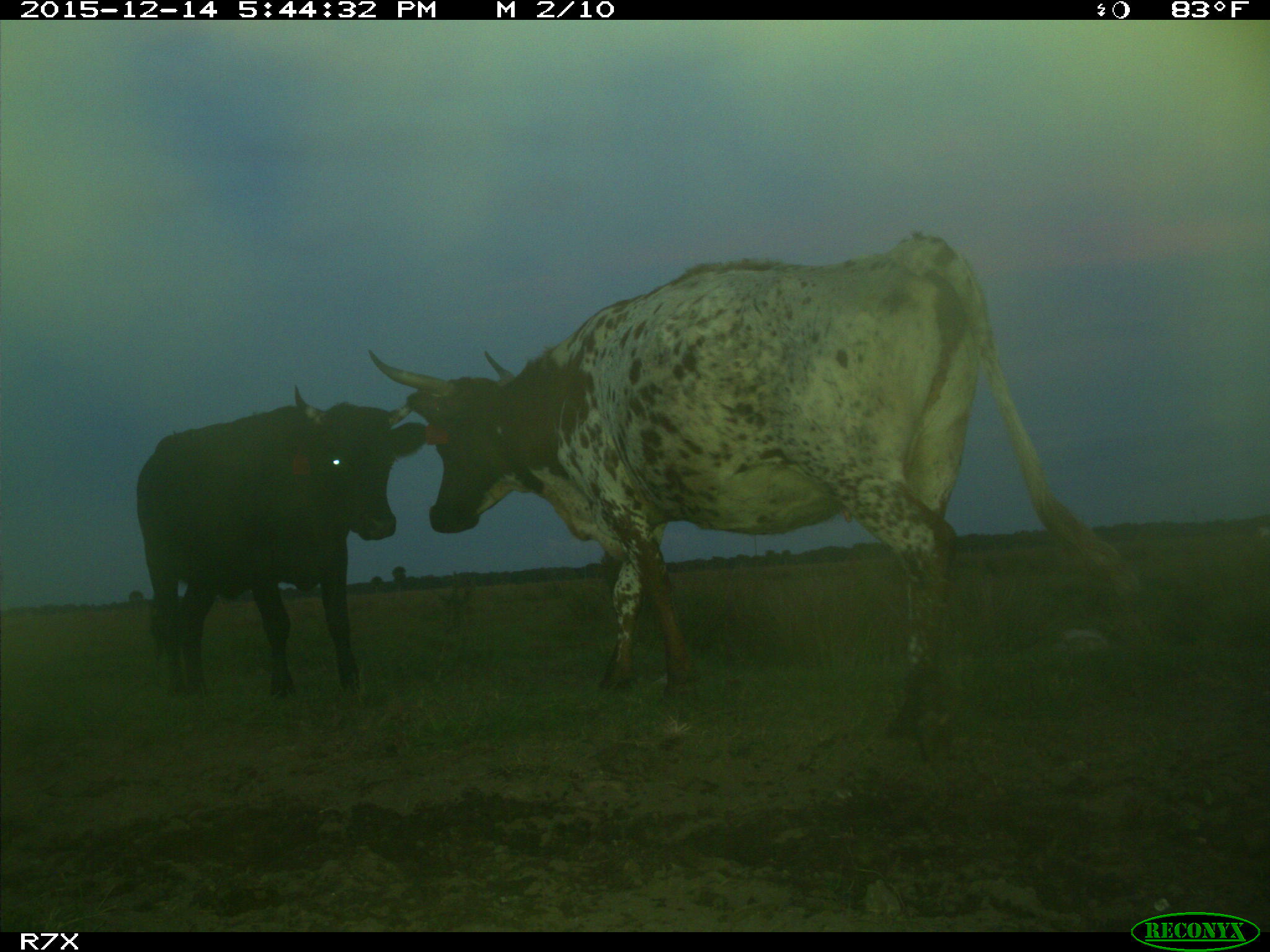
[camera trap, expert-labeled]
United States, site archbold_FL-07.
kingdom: Animalia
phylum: Chordata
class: Mammalia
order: Artiodactyla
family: Bovidae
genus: Bos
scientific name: Bos taurus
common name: domestic cow